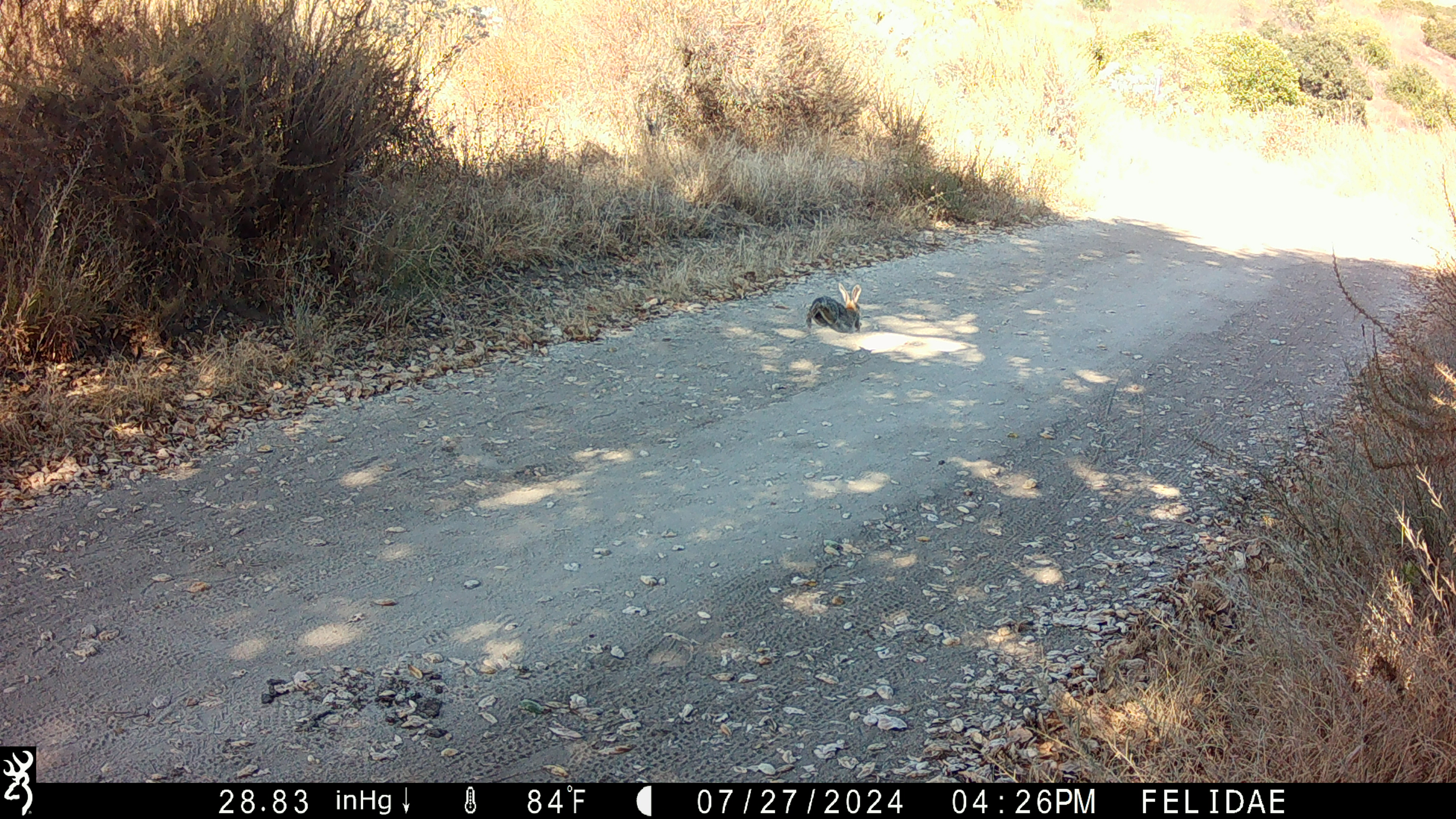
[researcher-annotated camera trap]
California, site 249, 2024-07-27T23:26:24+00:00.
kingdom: Animalia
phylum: Chordata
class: Mammalia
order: Lagomorpha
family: Leporidae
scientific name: Leporidae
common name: rabbit